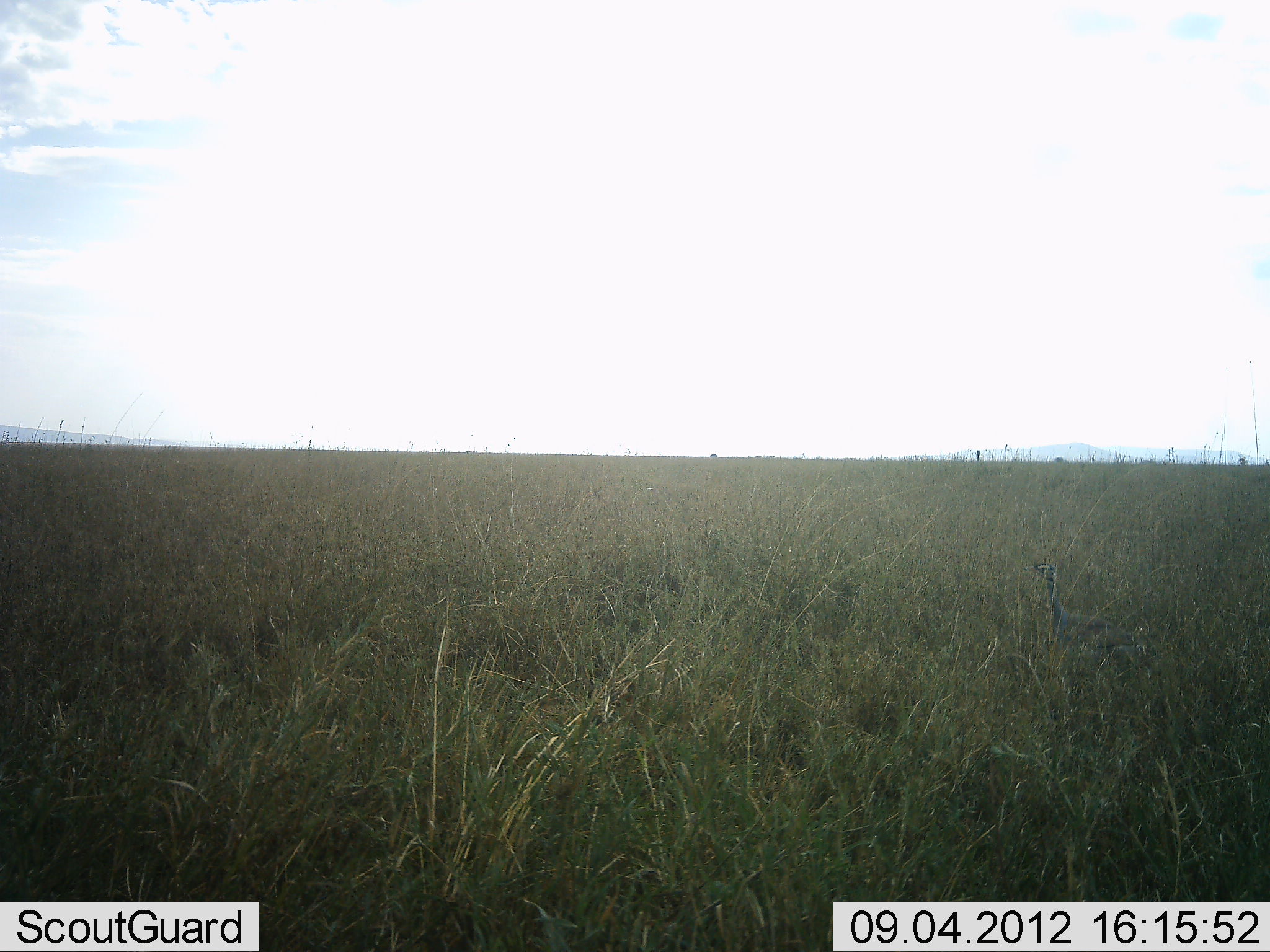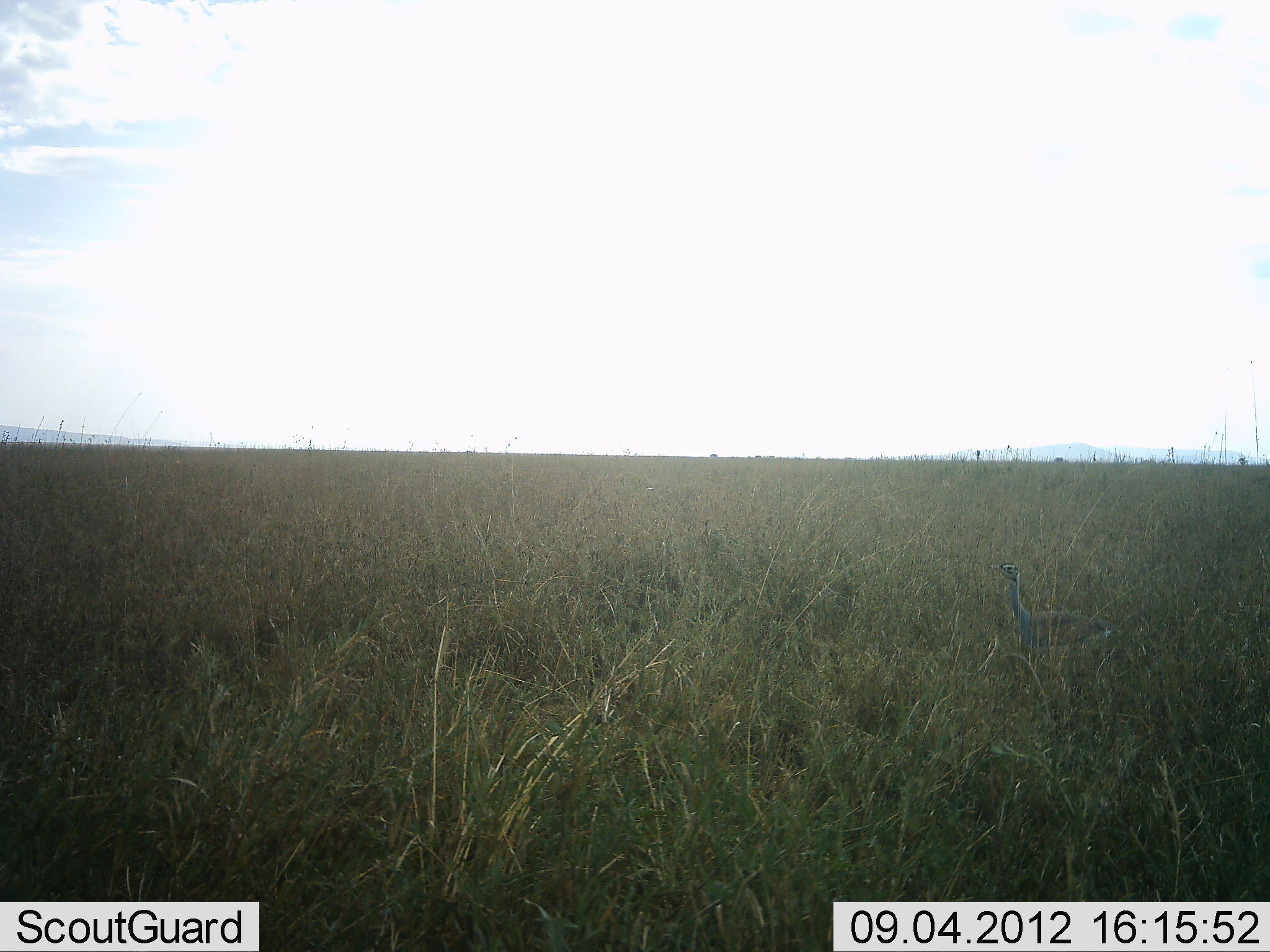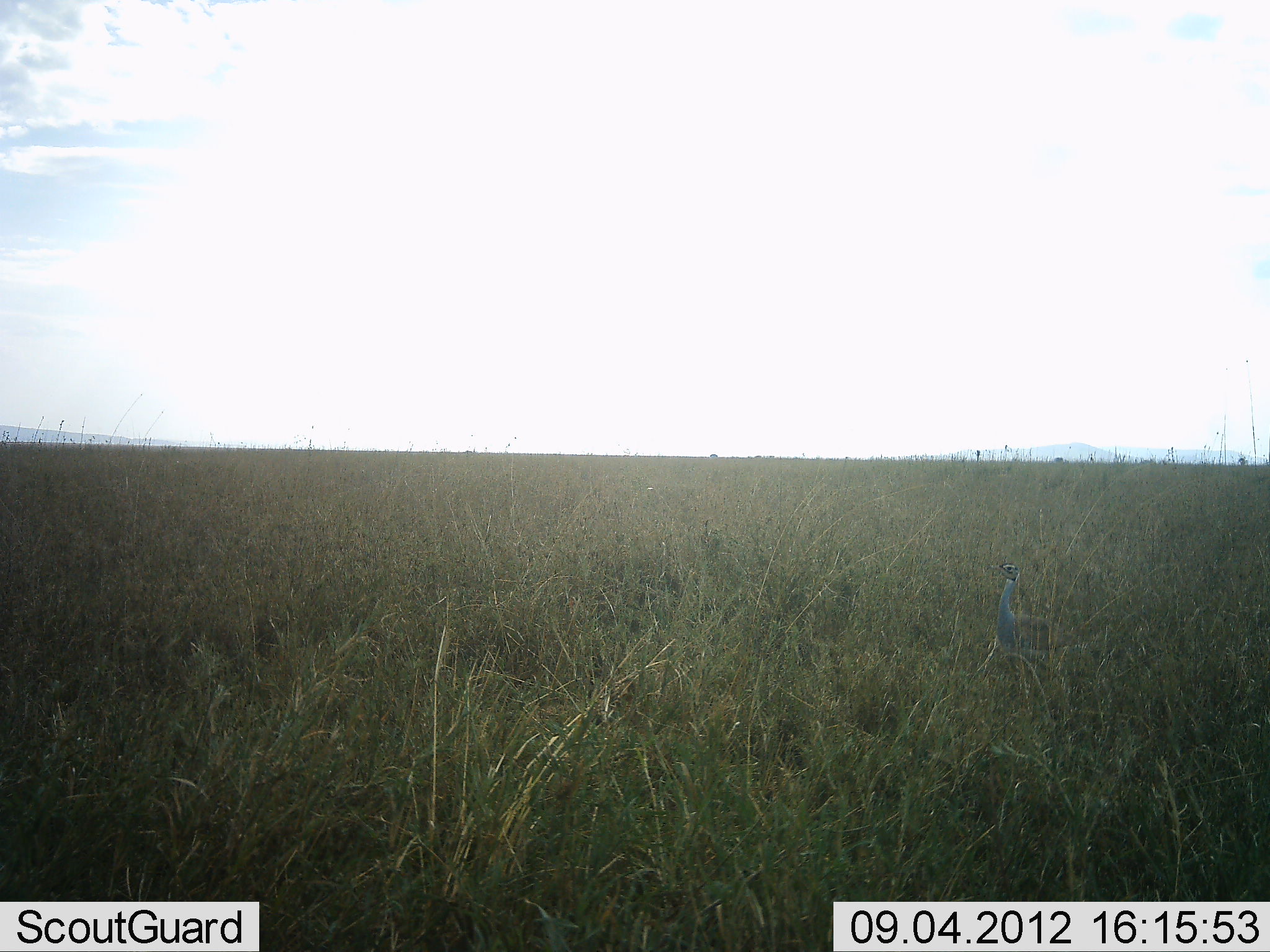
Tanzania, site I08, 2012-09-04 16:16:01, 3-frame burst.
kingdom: Animalia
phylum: Chordata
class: Aves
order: Otidiformes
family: Otididae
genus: Ardeotis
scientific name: Ardeotis kori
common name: kori bustard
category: koribustard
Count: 1.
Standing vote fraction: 40%.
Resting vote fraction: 0%.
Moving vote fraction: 80%.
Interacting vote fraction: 0%.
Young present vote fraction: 0%.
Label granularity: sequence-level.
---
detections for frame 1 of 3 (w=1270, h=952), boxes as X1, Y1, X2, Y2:
animal: 1022, 560, 1149, 706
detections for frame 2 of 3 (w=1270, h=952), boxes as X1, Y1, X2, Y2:
animal: 988, 562, 1125, 703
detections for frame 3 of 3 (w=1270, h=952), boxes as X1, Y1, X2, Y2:
animal: 986, 563, 1098, 697